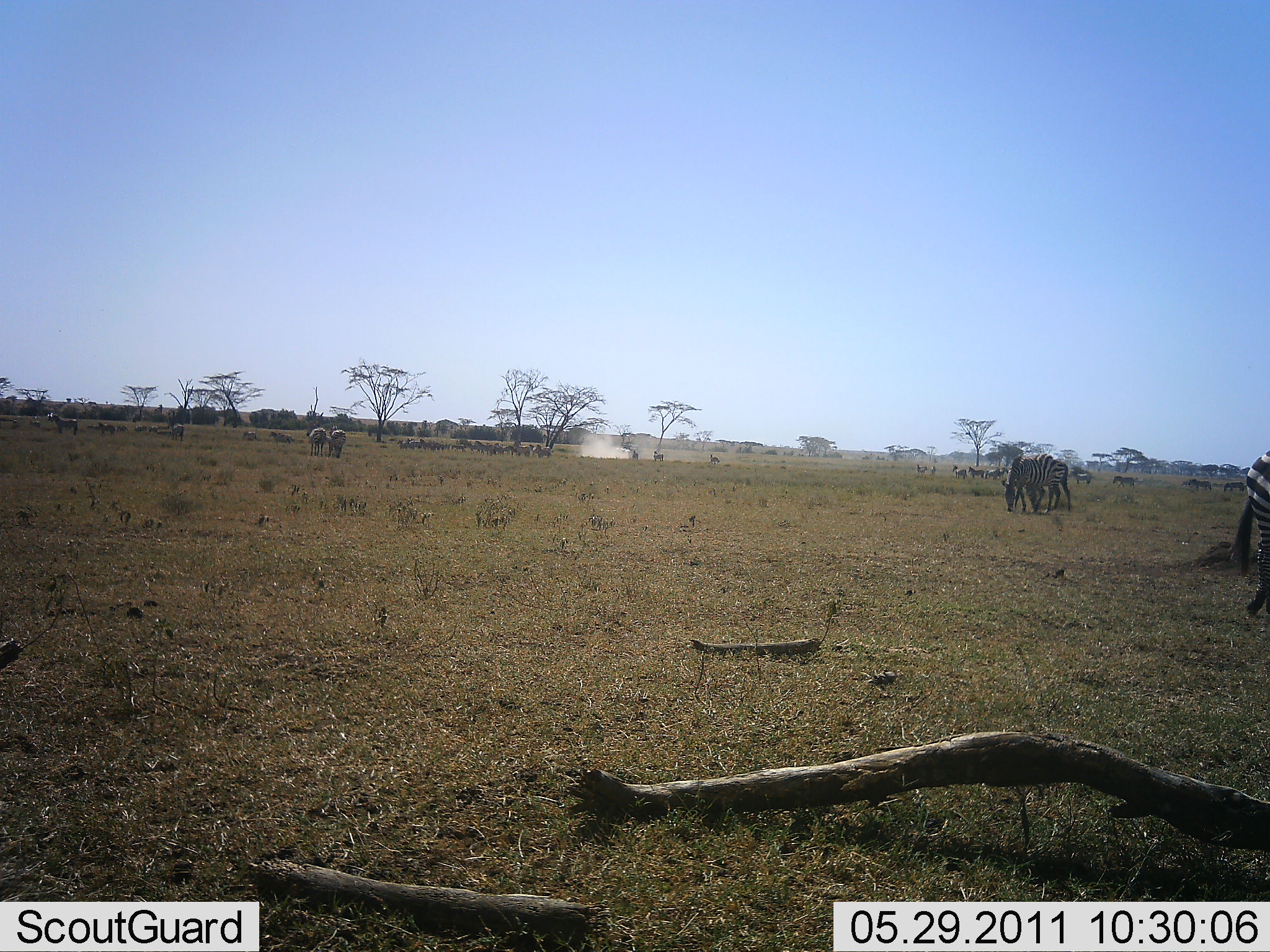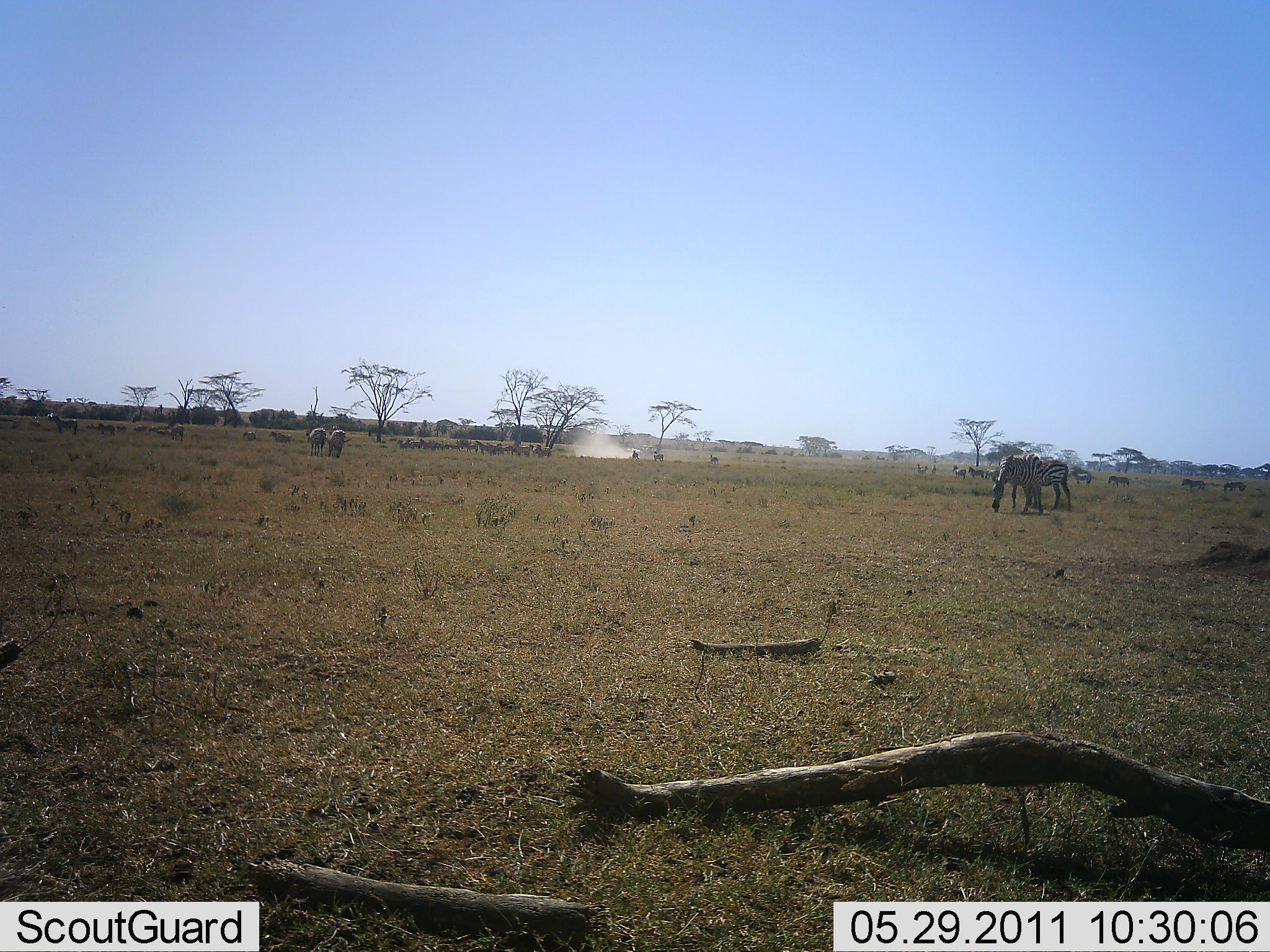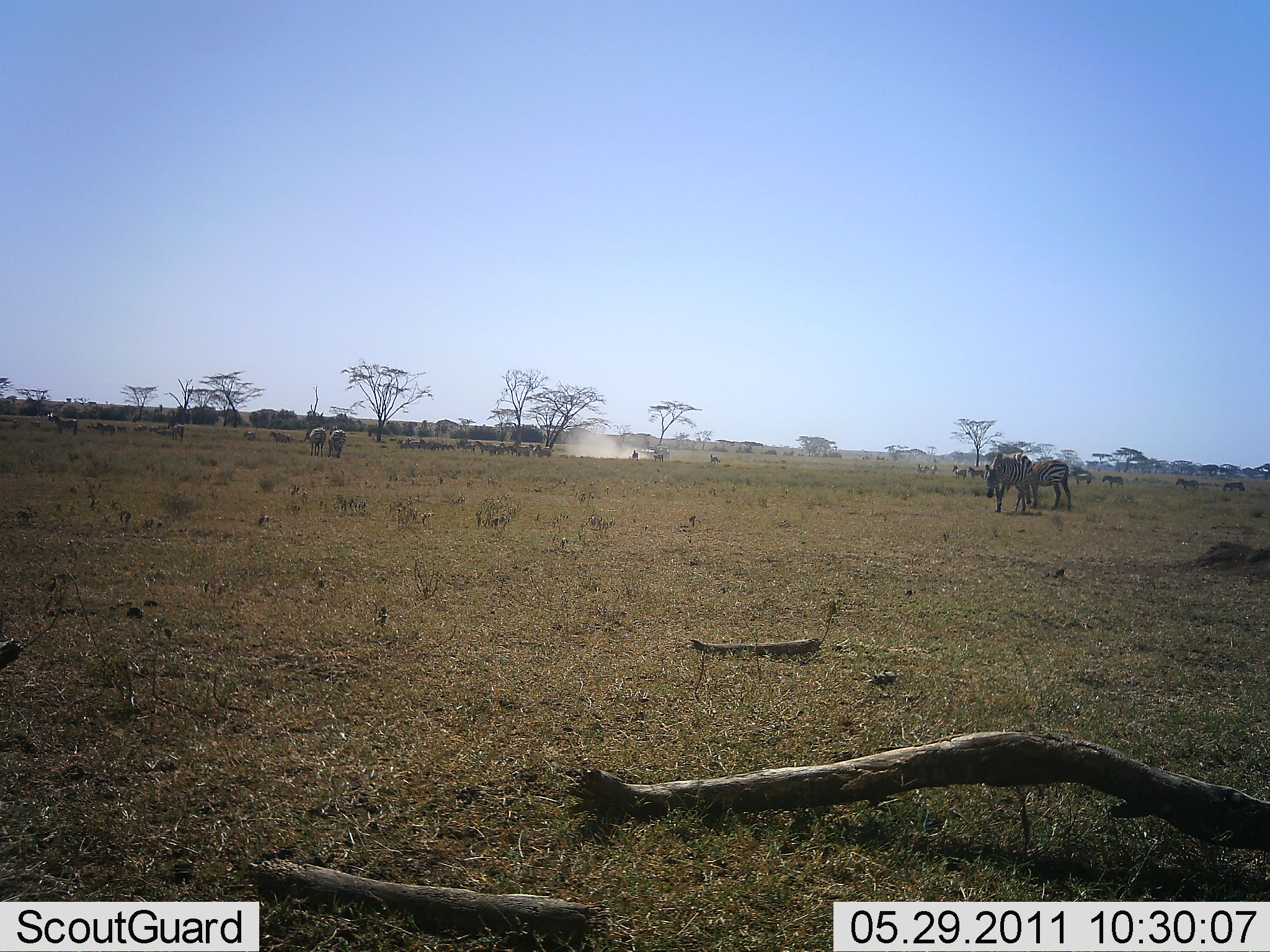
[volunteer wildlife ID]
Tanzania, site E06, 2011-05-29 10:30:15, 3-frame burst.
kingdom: Animalia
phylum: Chordata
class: Mammalia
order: Perissodactyla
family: Equidae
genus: Equus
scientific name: Equus quagga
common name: plains zebra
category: zebra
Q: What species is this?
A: Zebra (plains zebra) (Equus quagga).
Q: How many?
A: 11-50.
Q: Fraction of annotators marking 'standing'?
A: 67%.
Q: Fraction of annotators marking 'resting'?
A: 0%.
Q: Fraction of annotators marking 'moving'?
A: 58%.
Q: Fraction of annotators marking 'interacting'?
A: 0%.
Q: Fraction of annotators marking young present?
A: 0%.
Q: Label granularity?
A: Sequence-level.